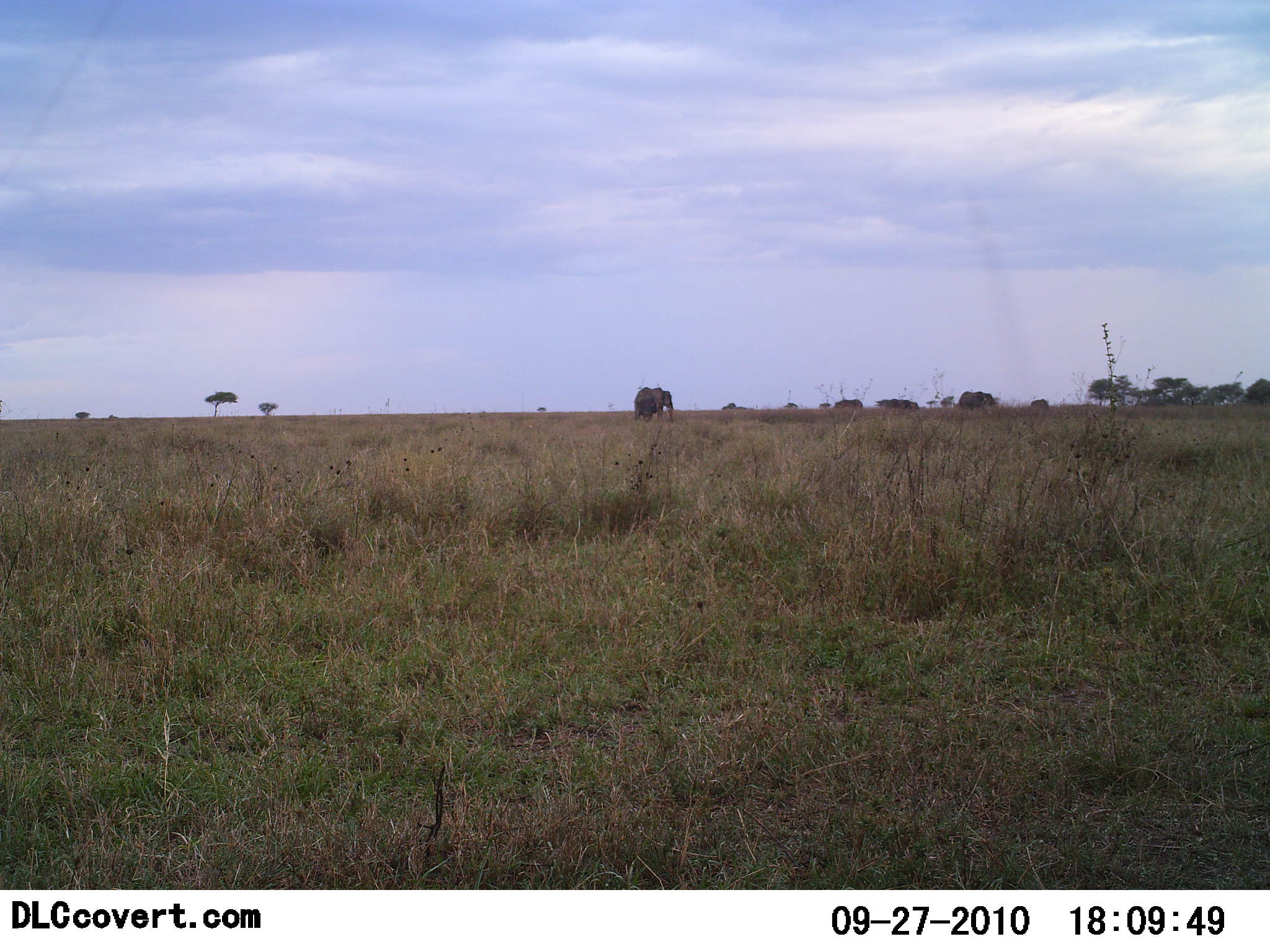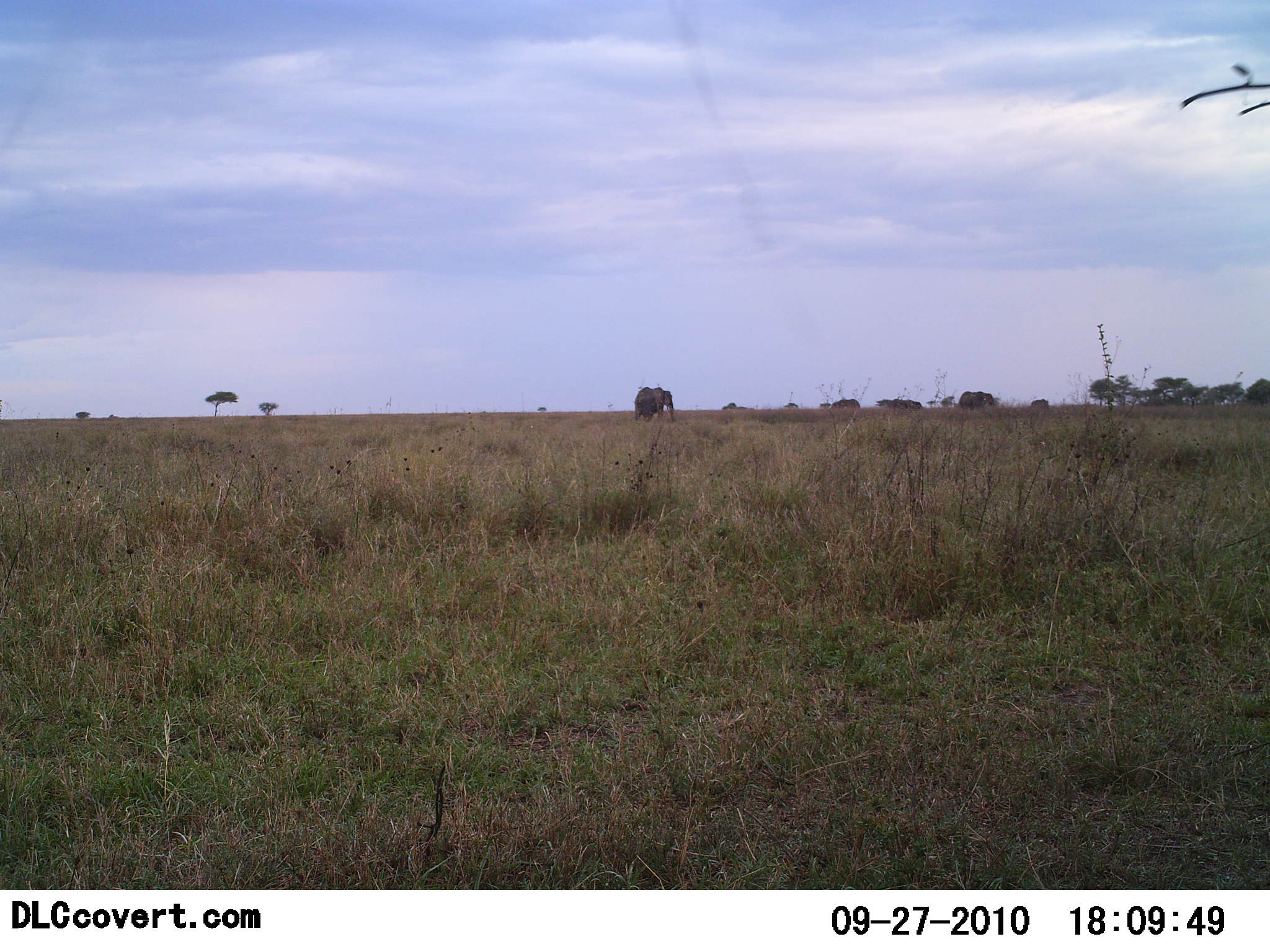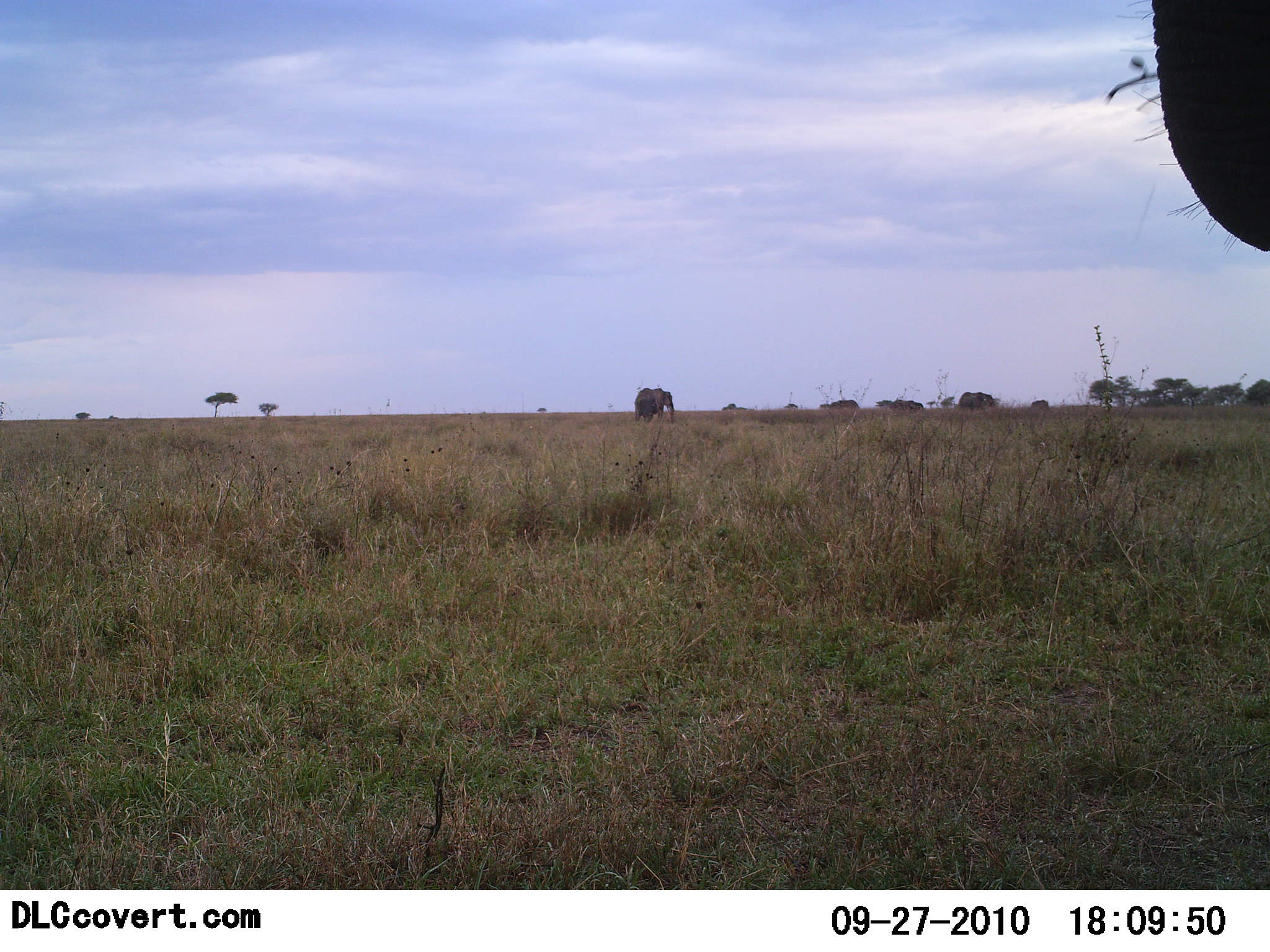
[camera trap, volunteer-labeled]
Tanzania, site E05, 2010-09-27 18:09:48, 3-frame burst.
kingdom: Animalia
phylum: Chordata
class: Mammalia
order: Proboscidea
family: Elephantidae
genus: Loxodonta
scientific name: Loxodonta africana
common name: african bush elephant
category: elephant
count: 2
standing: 92%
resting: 0%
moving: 25%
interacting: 0%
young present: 0%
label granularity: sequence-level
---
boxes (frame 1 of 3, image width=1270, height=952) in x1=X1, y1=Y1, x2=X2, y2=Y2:
animal: x1=635, y1=387, x2=678, y2=427; x1=957, y1=391, x2=995, y2=408; x1=873, y1=398, x2=911, y2=410; x1=833, y1=399, x2=864, y2=409; x1=778, y1=401, x2=798, y2=413; x1=1028, y1=397, x2=1048, y2=409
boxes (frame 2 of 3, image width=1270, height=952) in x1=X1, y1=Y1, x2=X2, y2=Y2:
animal: x1=633, y1=387, x2=676, y2=424; x1=957, y1=391, x2=995, y2=410; x1=874, y1=398, x2=922, y2=411; x1=816, y1=398, x2=860, y2=412; x1=720, y1=400, x2=752, y2=412; x1=1027, y1=398, x2=1050, y2=410; x1=782, y1=402, x2=799, y2=410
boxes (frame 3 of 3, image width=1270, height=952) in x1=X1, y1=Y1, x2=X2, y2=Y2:
animal: x1=1101, y1=1, x2=1269, y2=260; x1=633, y1=387, x2=676, y2=424; x1=957, y1=391, x2=995, y2=410; x1=874, y1=398, x2=922, y2=411; x1=816, y1=398, x2=860, y2=412; x1=720, y1=400, x2=752, y2=412; x1=1027, y1=398, x2=1050, y2=410; x1=782, y1=402, x2=799, y2=410